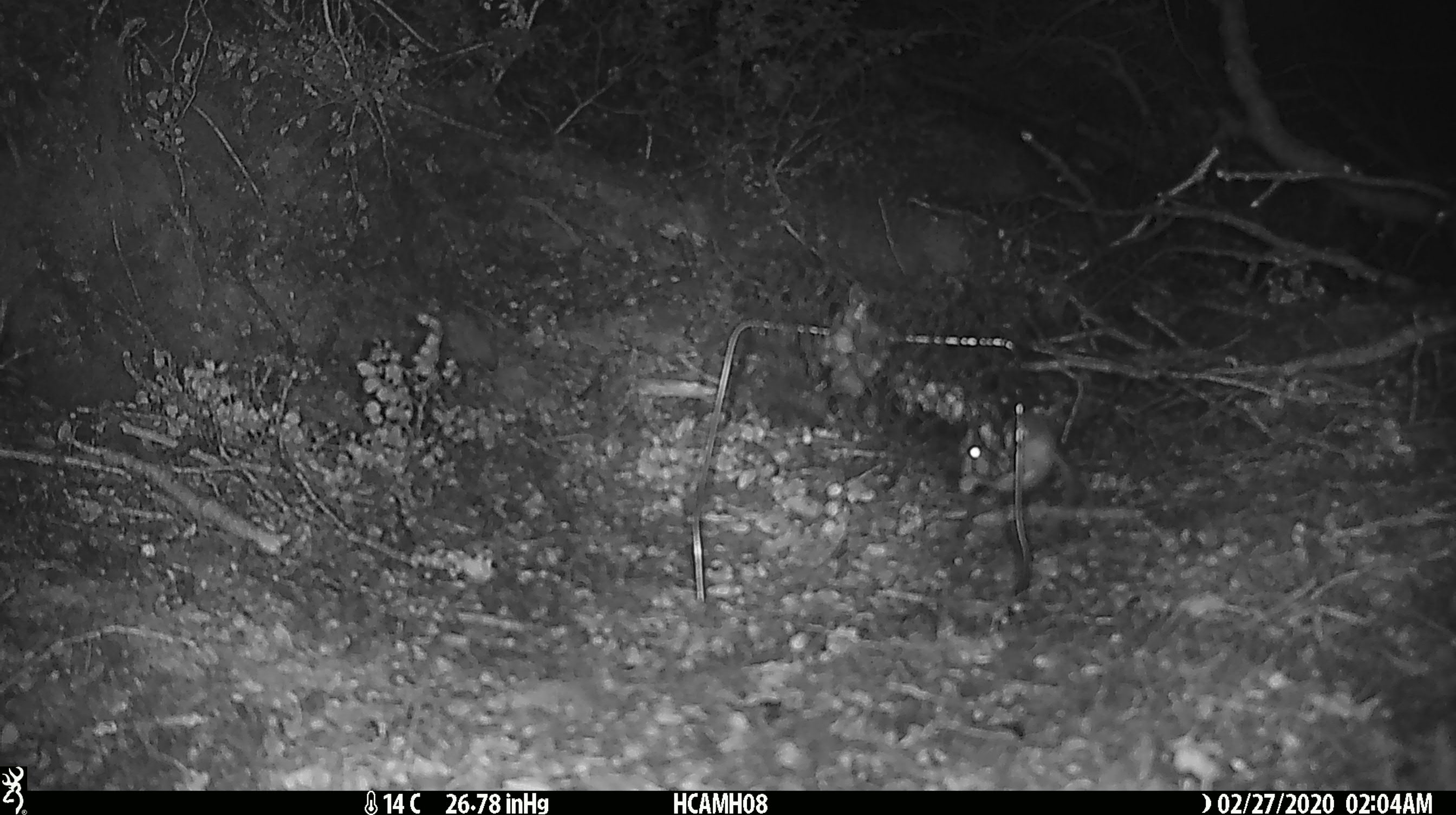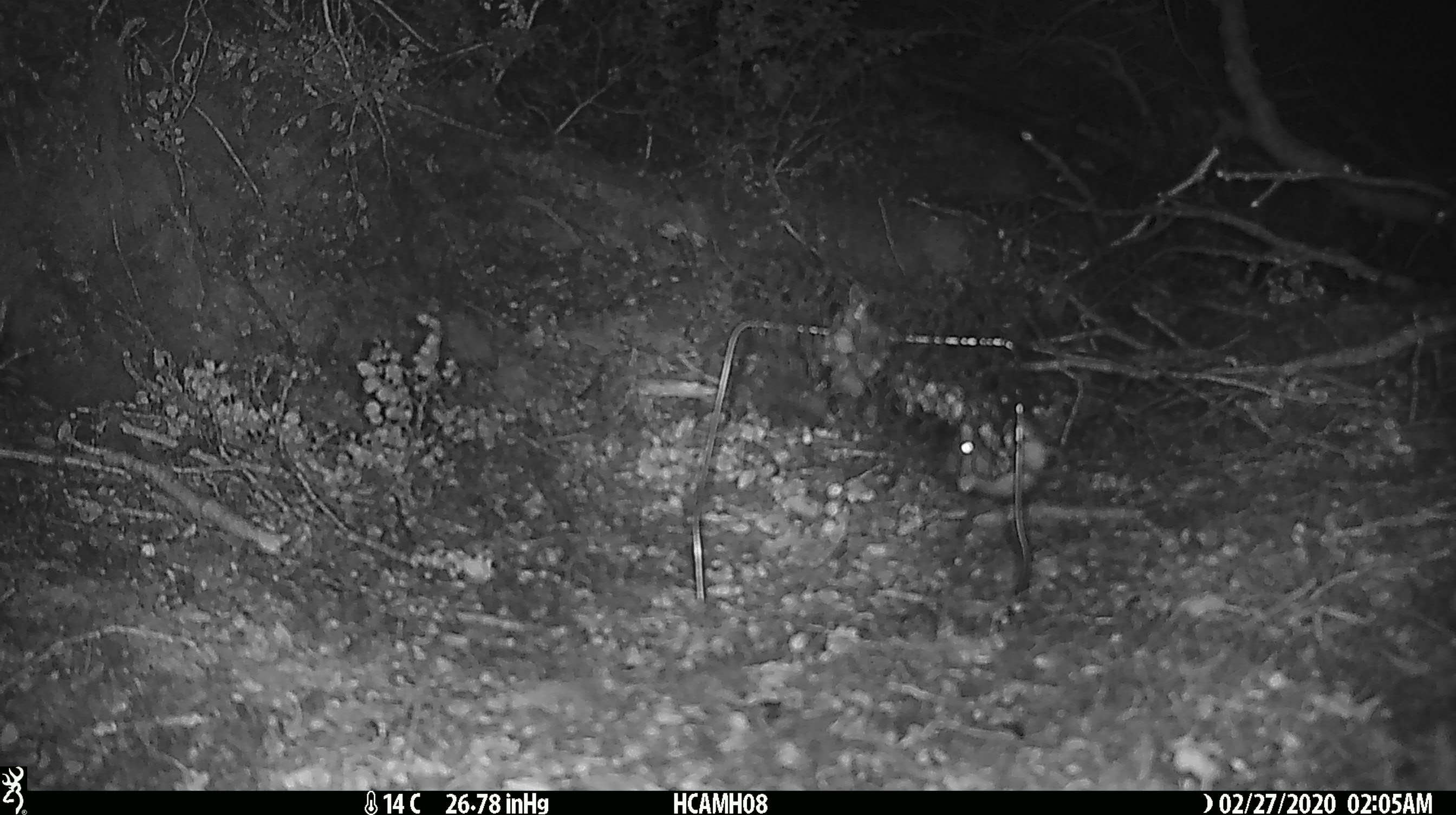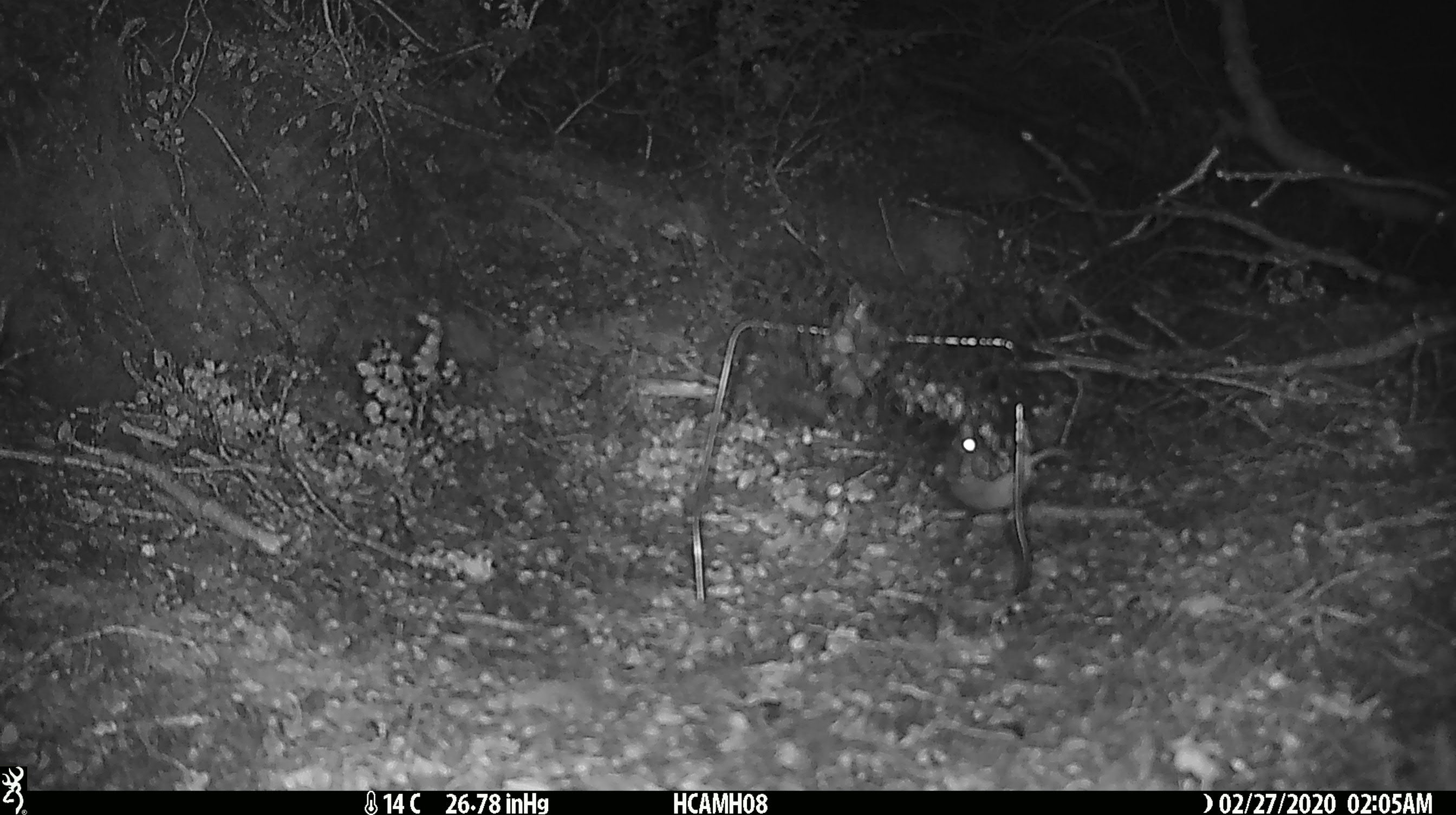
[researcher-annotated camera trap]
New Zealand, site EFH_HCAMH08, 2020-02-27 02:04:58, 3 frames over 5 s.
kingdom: Animalia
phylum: Chordata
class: Mammalia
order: Rodentia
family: Muridae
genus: Mus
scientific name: Mus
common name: mouse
Mouse (Mus).